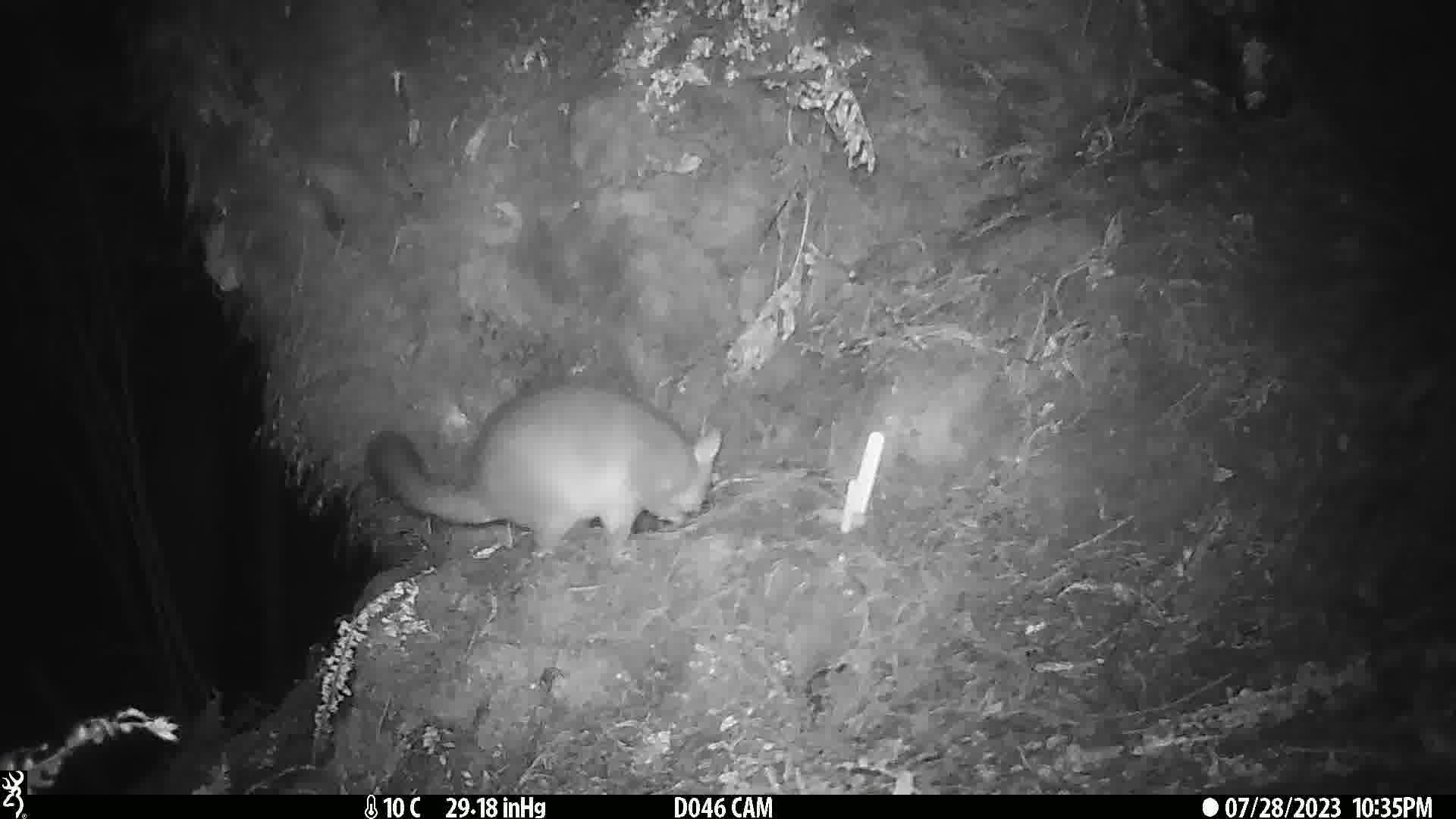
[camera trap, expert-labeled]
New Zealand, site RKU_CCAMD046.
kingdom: Animalia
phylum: Chordata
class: Mammalia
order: Diprotodontia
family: Phalangeridae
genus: Trichosurus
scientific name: Trichosurus vulpecula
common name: common brushtail possum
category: possum